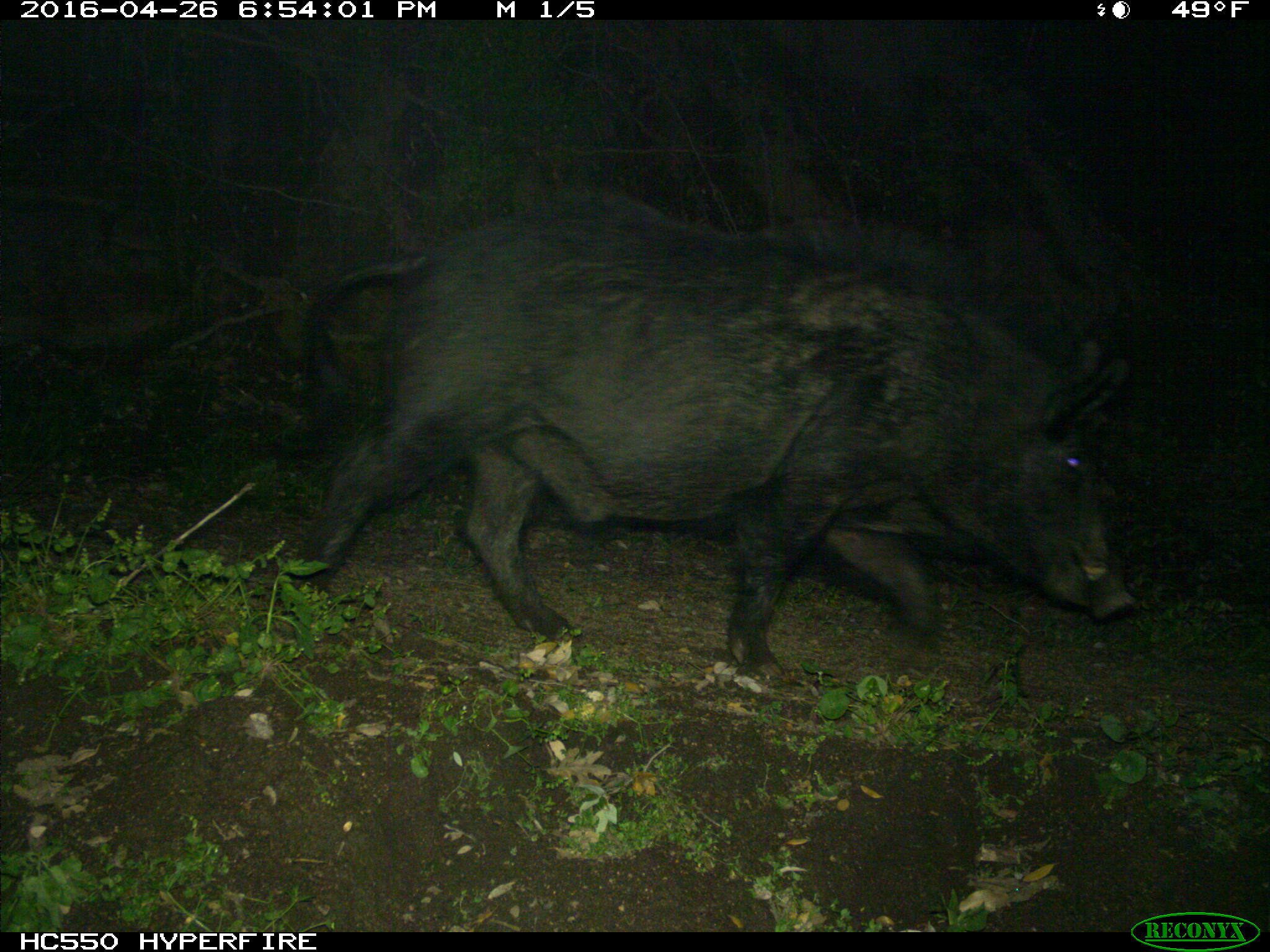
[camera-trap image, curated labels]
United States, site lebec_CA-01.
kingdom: Animalia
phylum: Chordata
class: Mammalia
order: Artiodactyla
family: Suidae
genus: Sus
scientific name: Sus scrofa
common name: wild boar